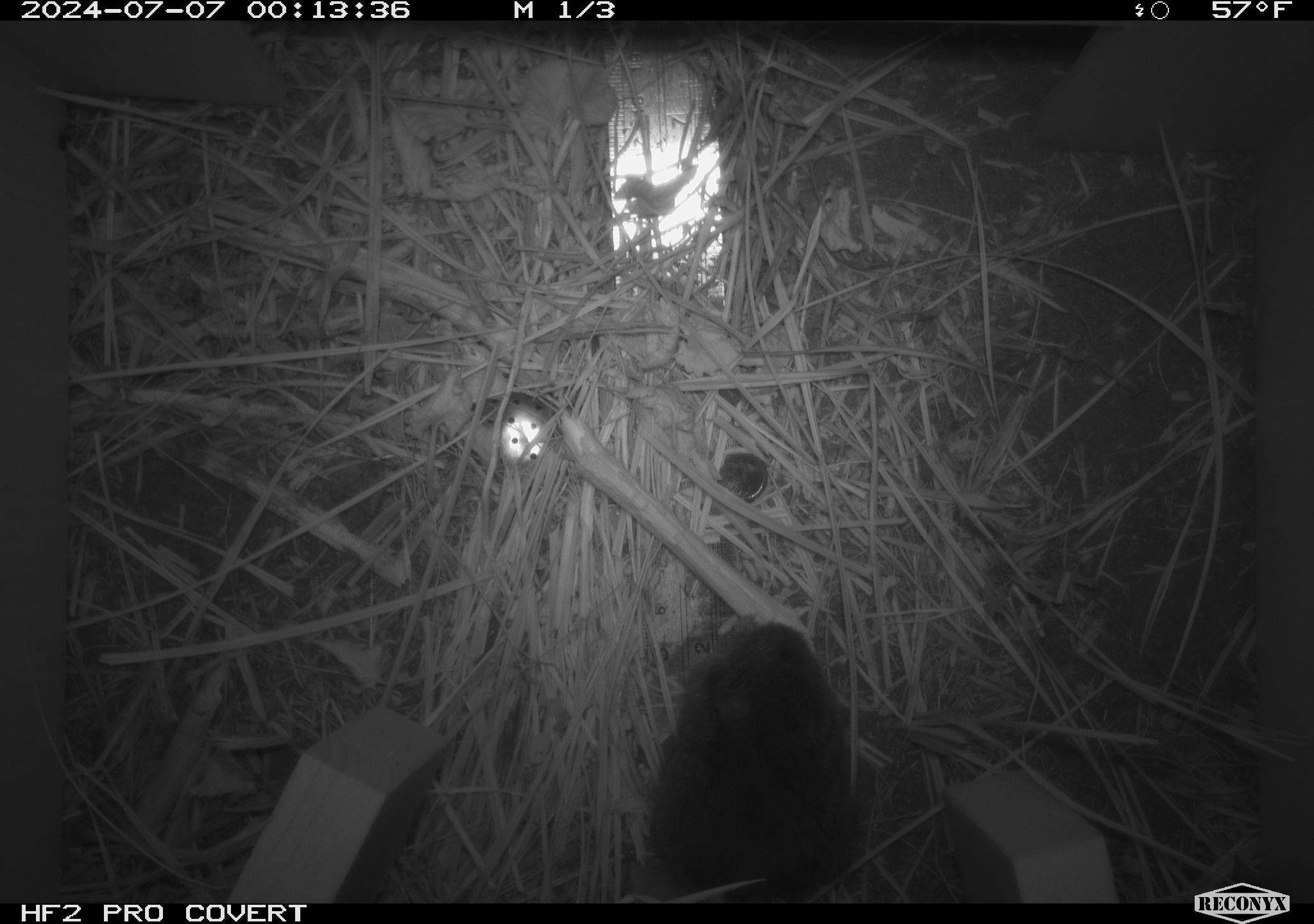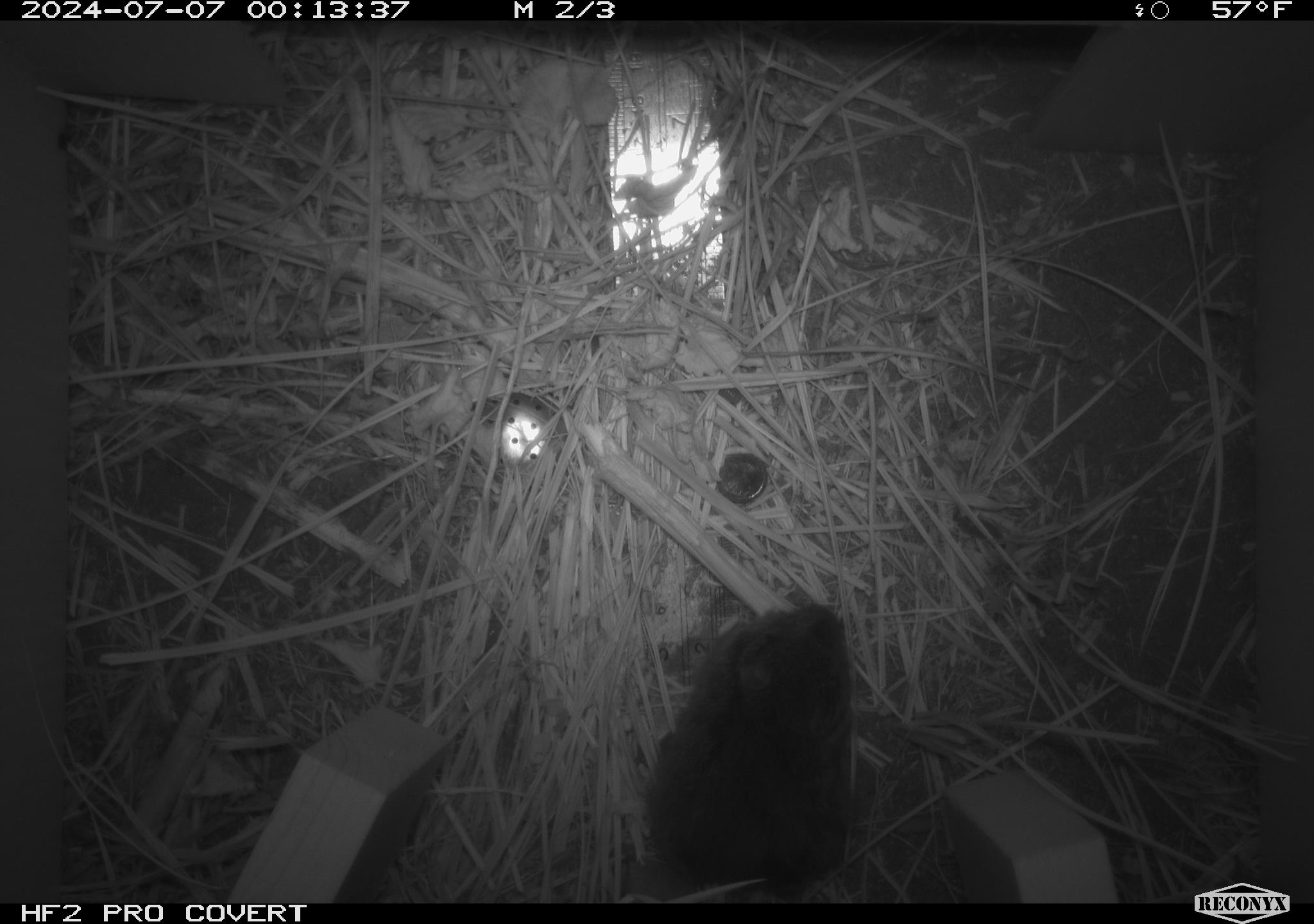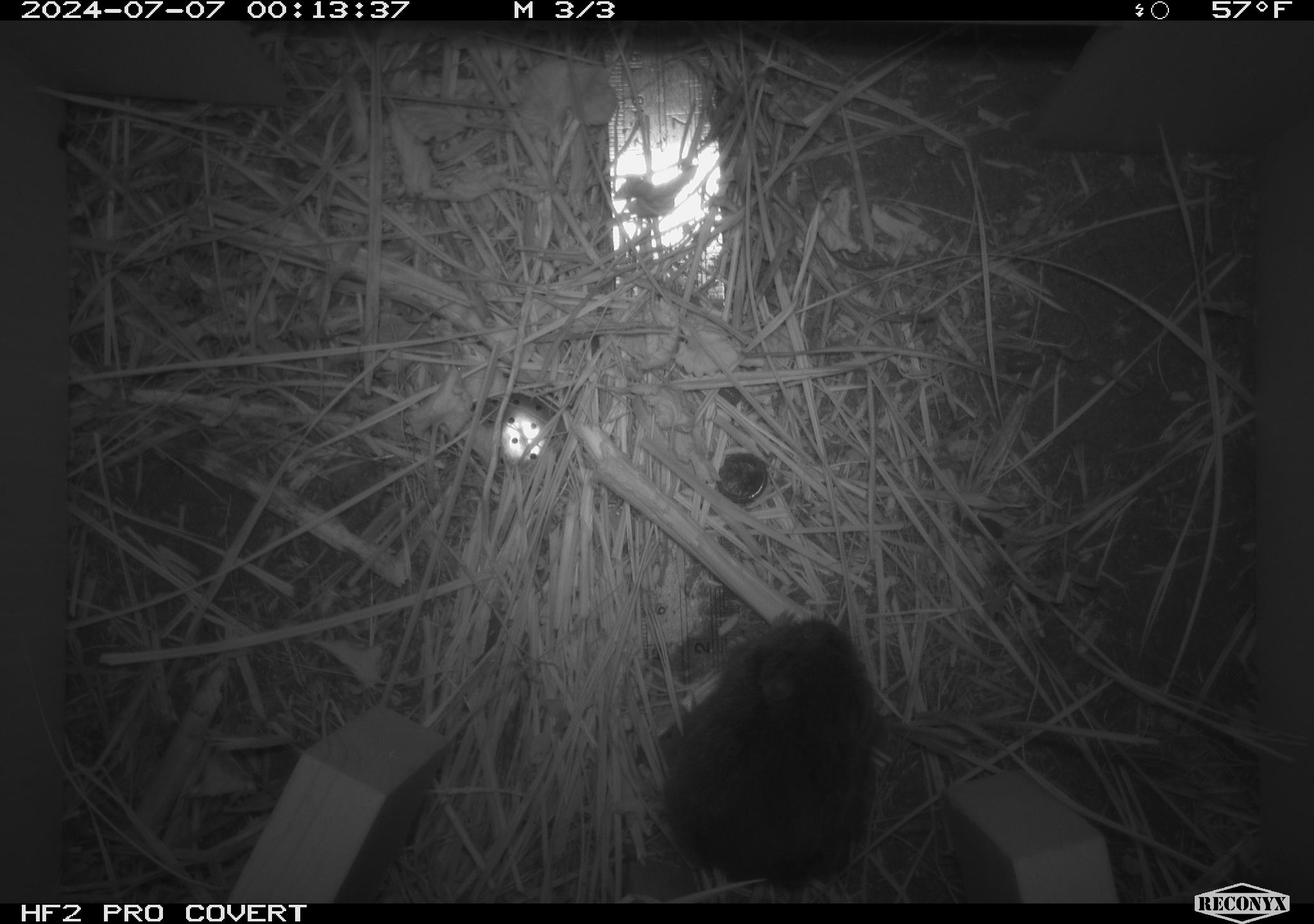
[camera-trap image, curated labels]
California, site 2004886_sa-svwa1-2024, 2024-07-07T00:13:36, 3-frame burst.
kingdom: Animalia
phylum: Chordata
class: Mammalia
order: Rodentia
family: Cricetidae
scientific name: Arvicolinae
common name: voles, lemmings, and muskrats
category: arvicolinae subfamily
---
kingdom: Animalia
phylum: Arthropoda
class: Malacostraca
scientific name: Malacostraca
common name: amphipods, crabs, isopods, krill, lobsters and shrimps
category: malacostracan